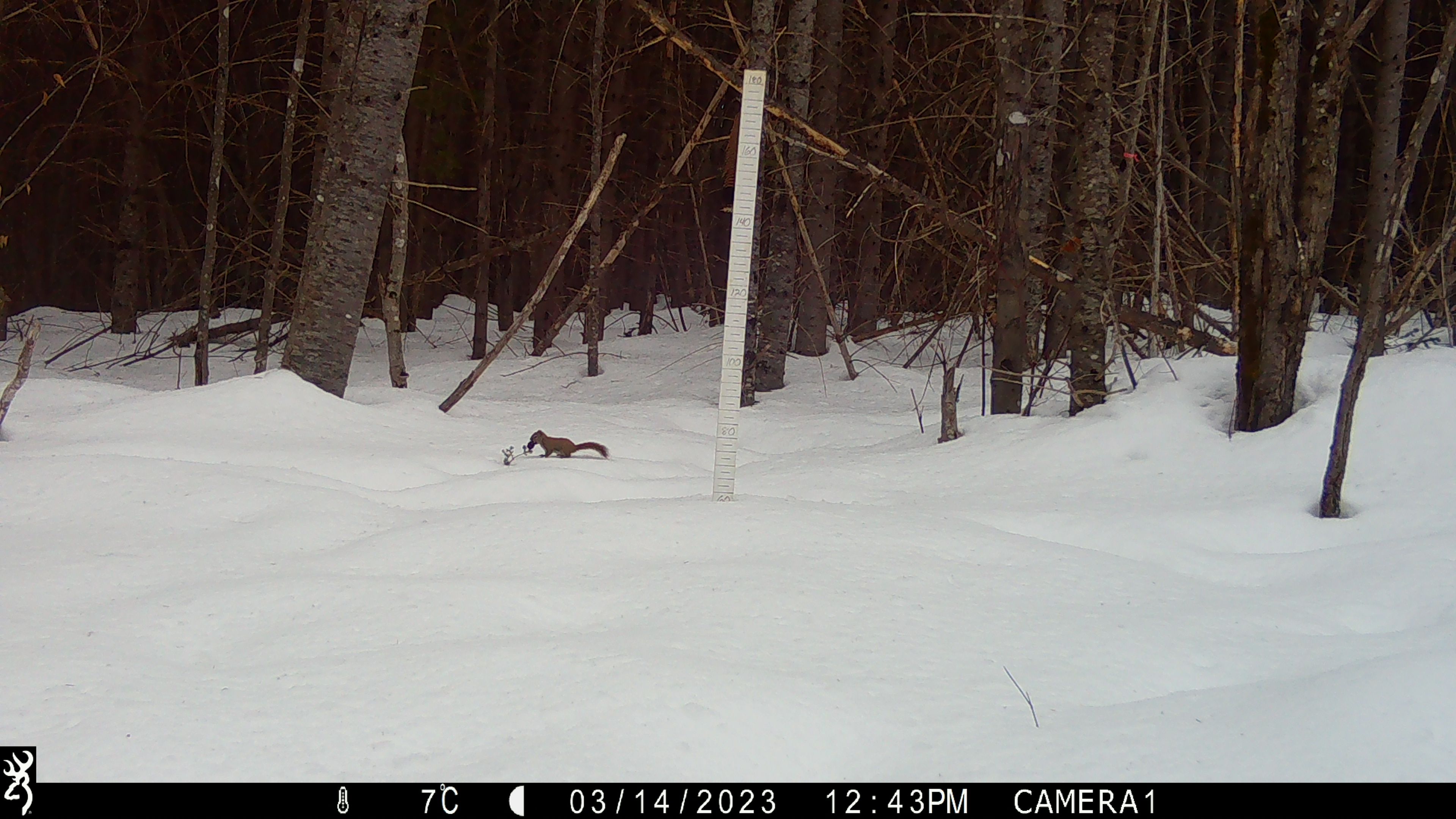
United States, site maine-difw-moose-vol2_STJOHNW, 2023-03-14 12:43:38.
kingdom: Animalia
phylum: Chordata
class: Mammalia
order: Rodentia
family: Sciuridae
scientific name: Tamiini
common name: chipmunk